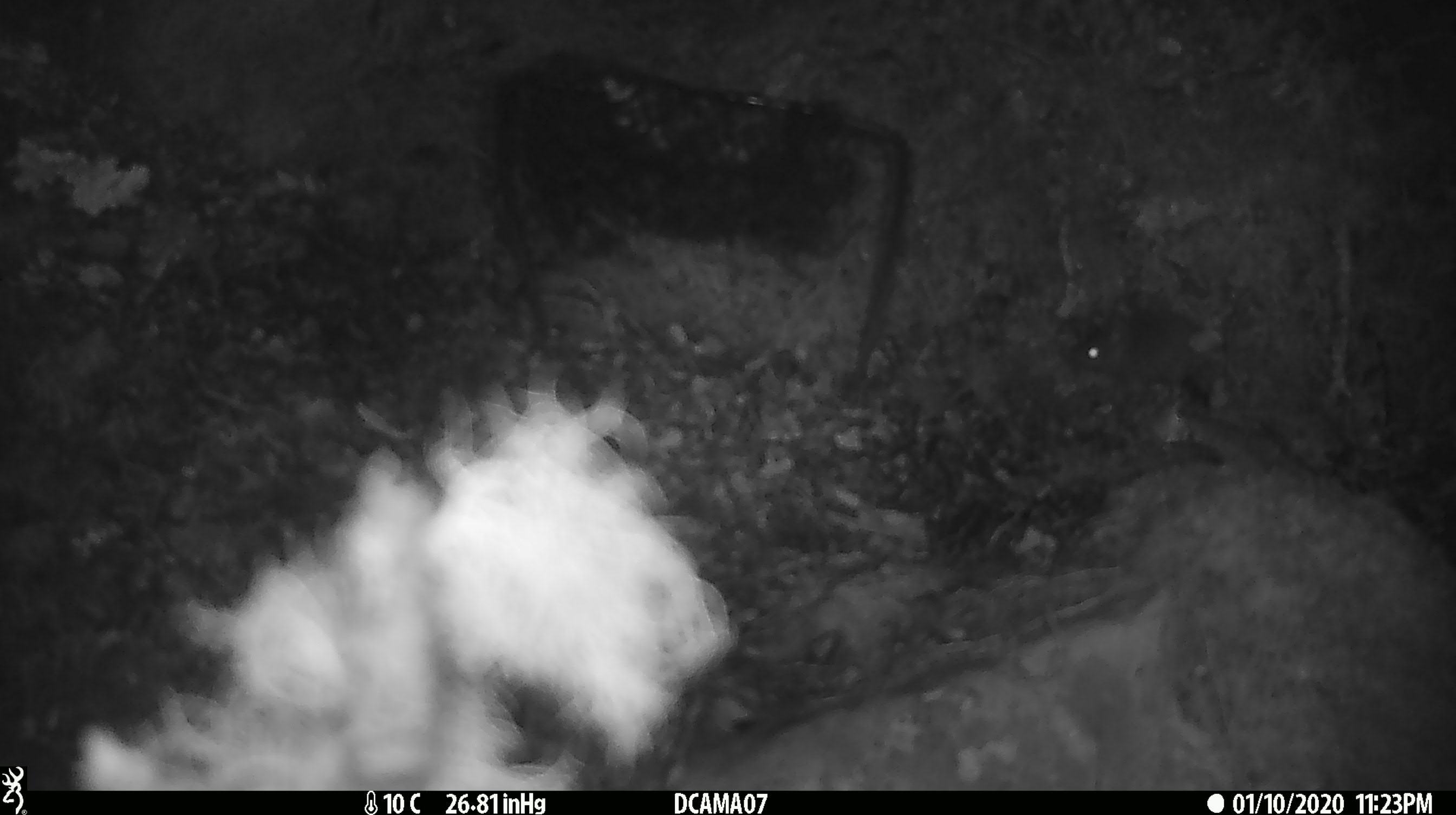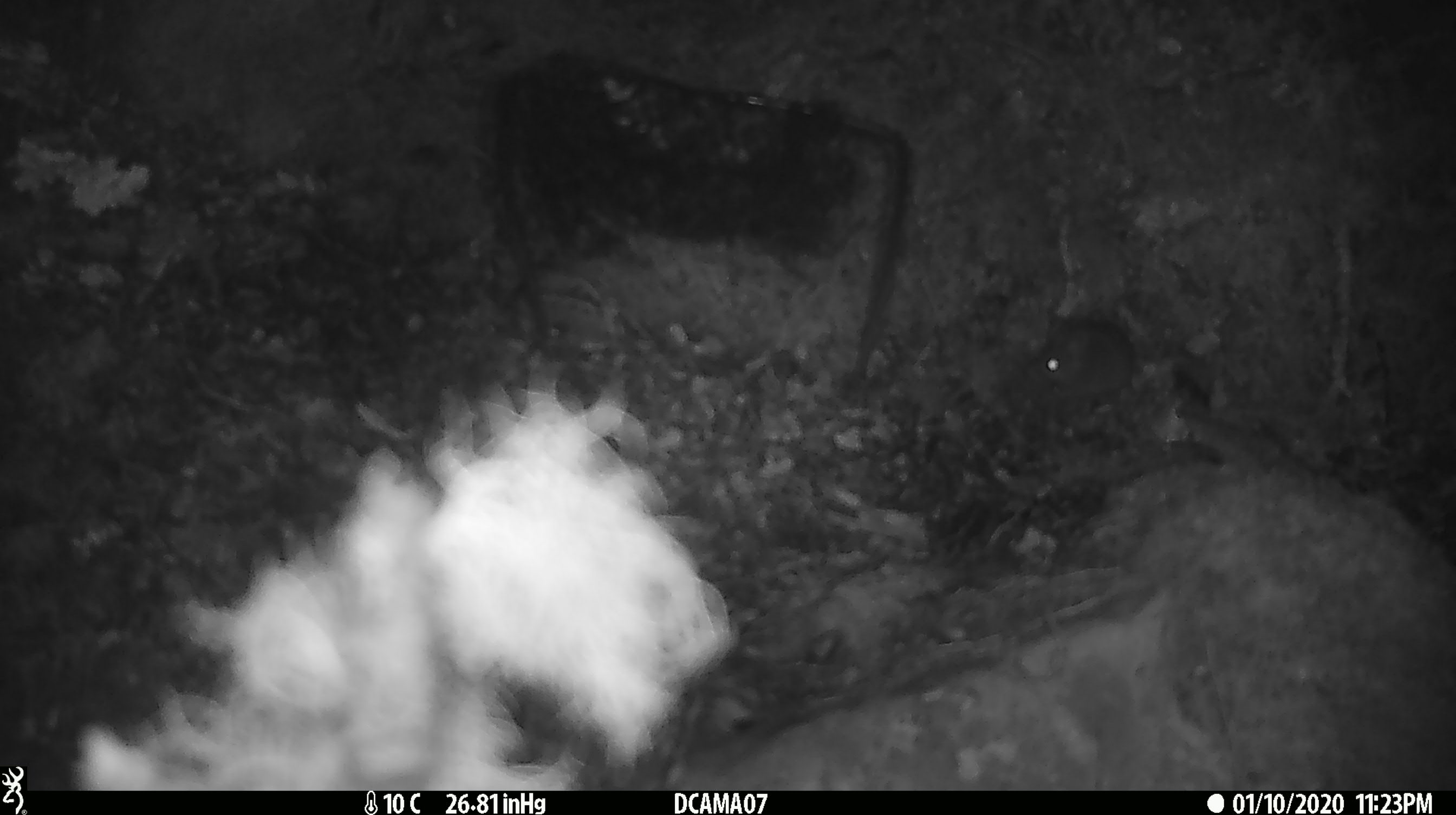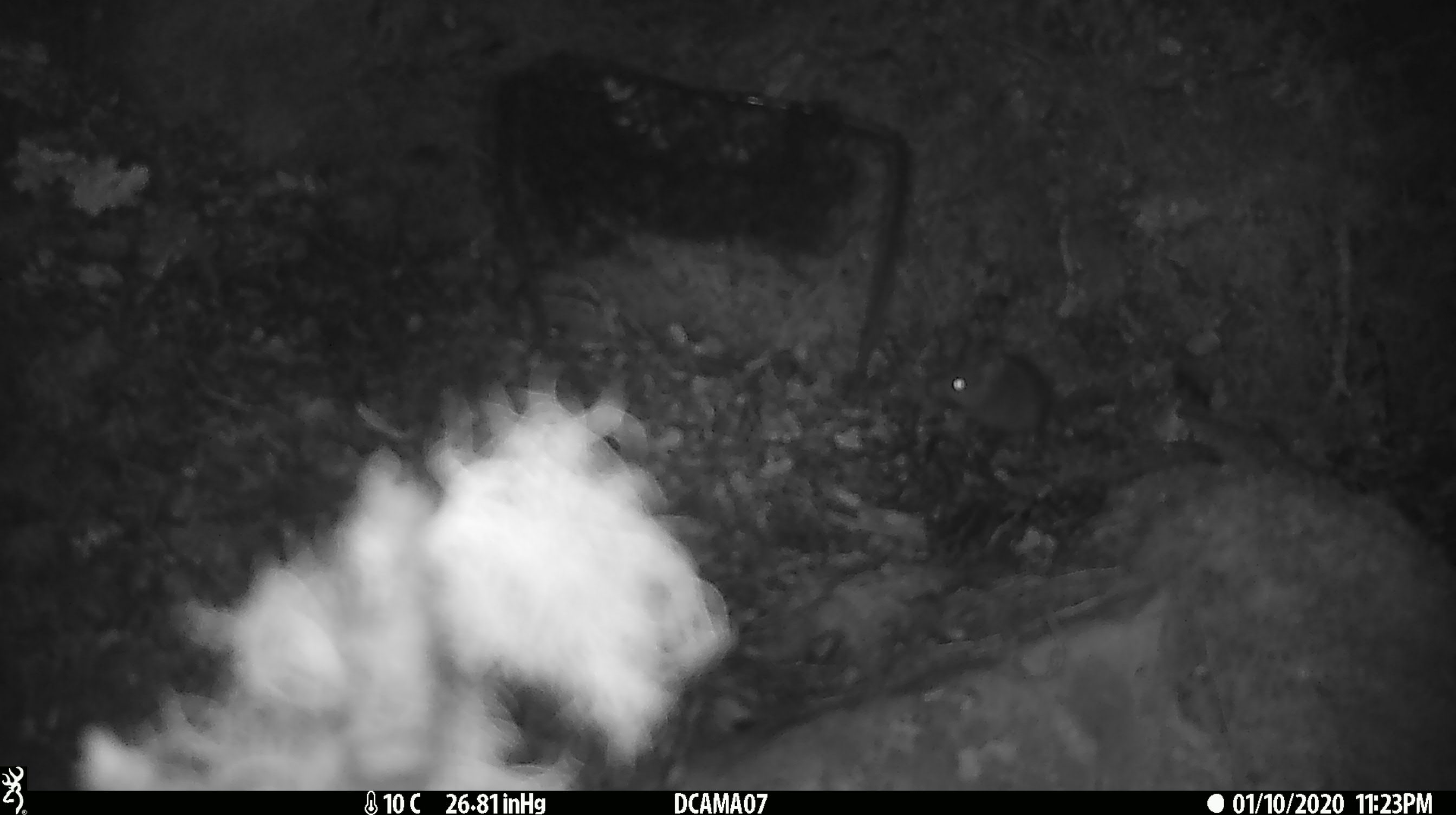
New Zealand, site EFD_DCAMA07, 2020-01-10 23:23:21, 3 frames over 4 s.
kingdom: Animalia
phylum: Chordata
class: Mammalia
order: Rodentia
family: Muridae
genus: Mus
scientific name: Mus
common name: mouse